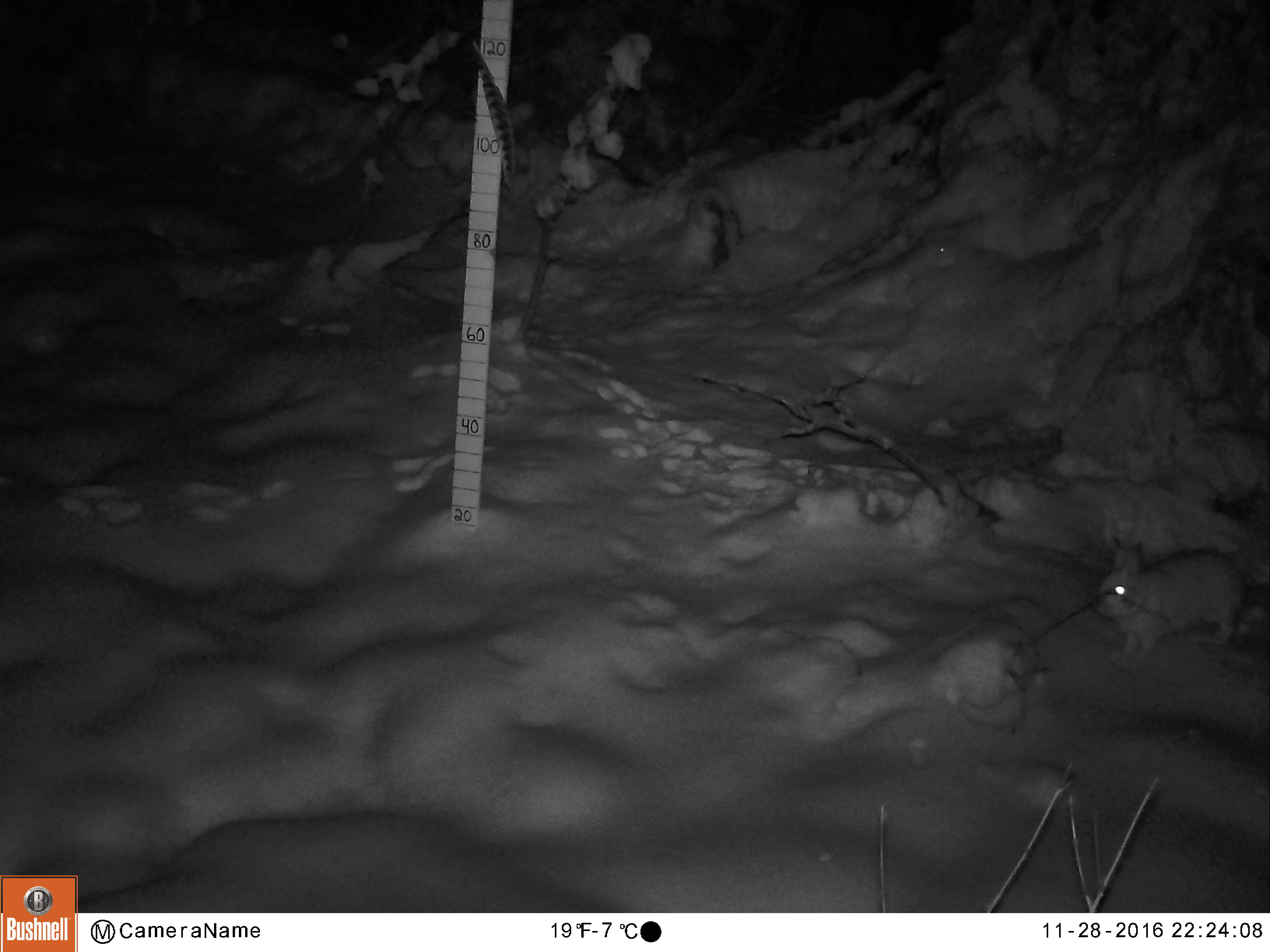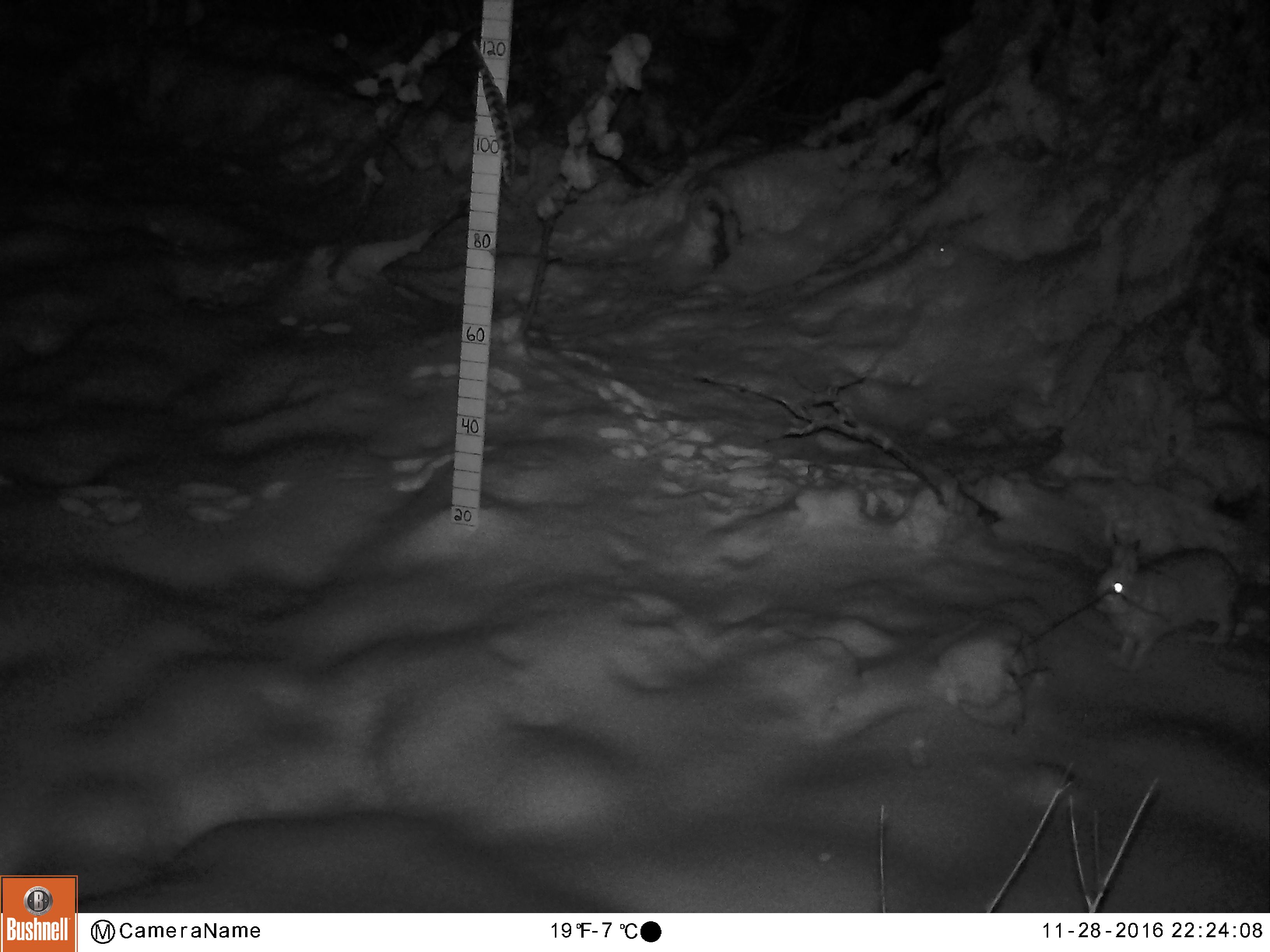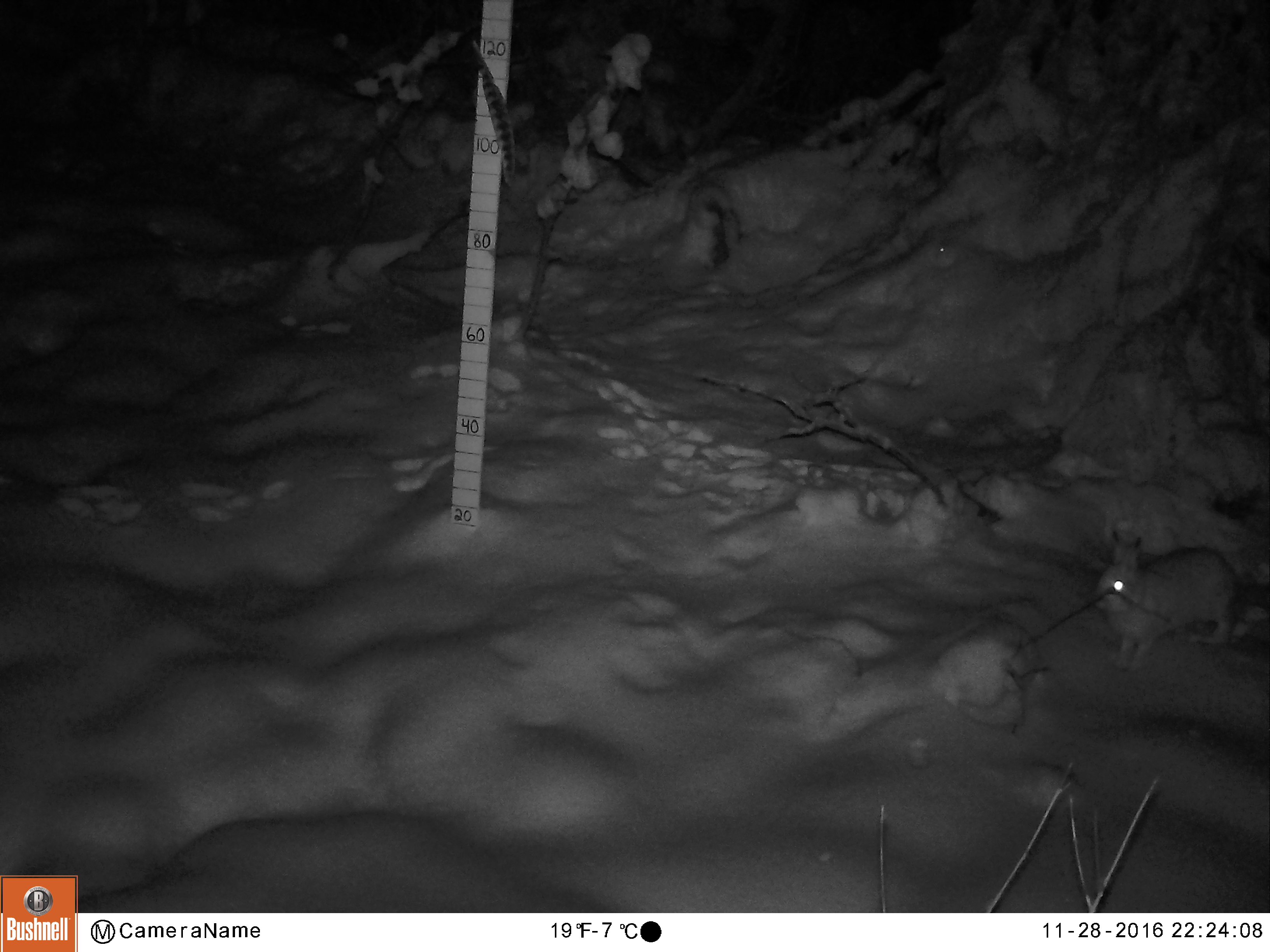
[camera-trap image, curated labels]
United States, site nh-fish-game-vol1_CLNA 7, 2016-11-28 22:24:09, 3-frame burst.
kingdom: Animalia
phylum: Chordata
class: Mammalia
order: Lagomorpha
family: Leporidae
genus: Lepus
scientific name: Lepus americanus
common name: snowshoe hare